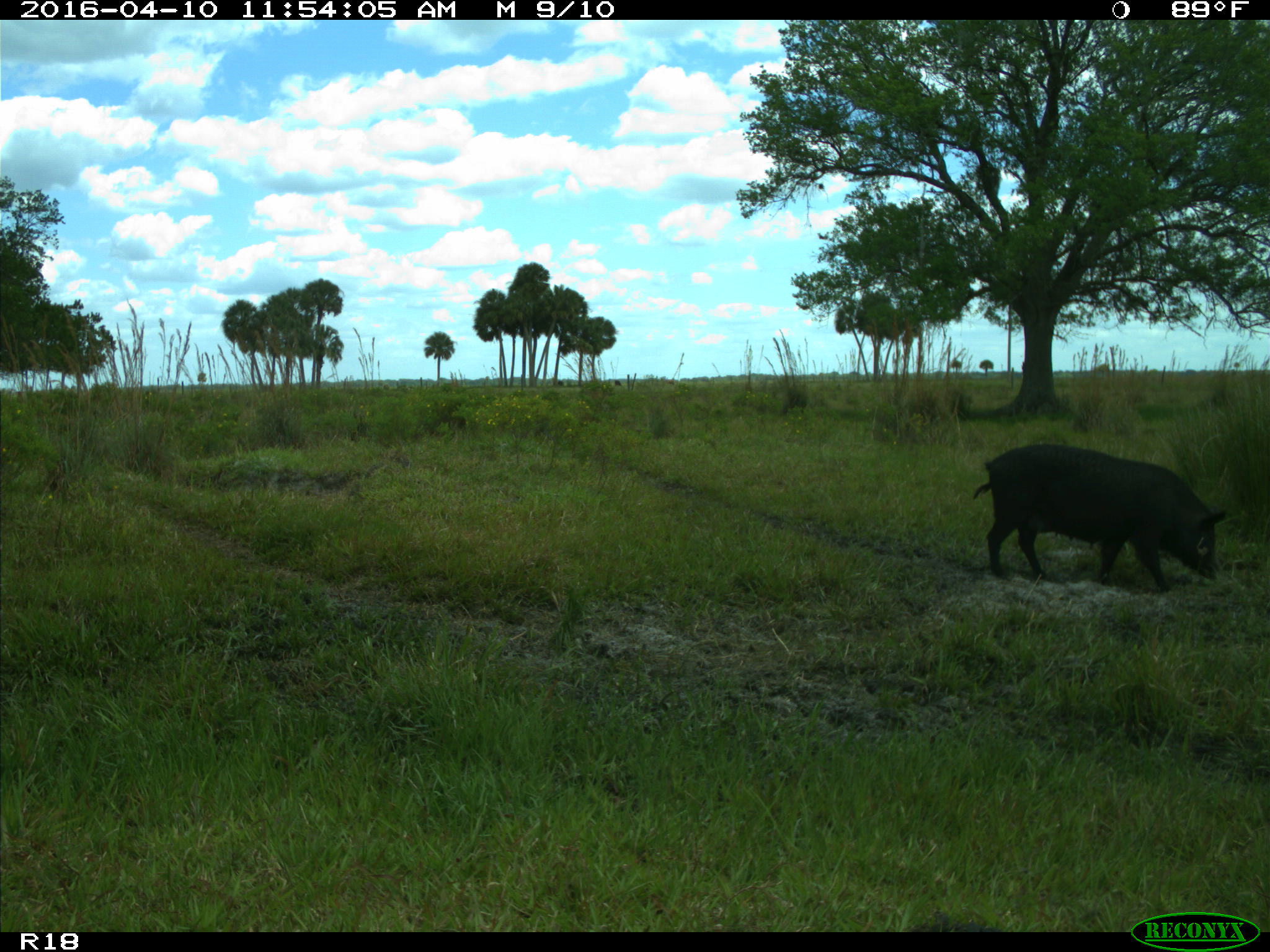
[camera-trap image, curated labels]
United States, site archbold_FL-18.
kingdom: Animalia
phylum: Chordata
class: Mammalia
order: Artiodactyla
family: Suidae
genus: Sus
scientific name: Sus scrofa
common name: wild boar